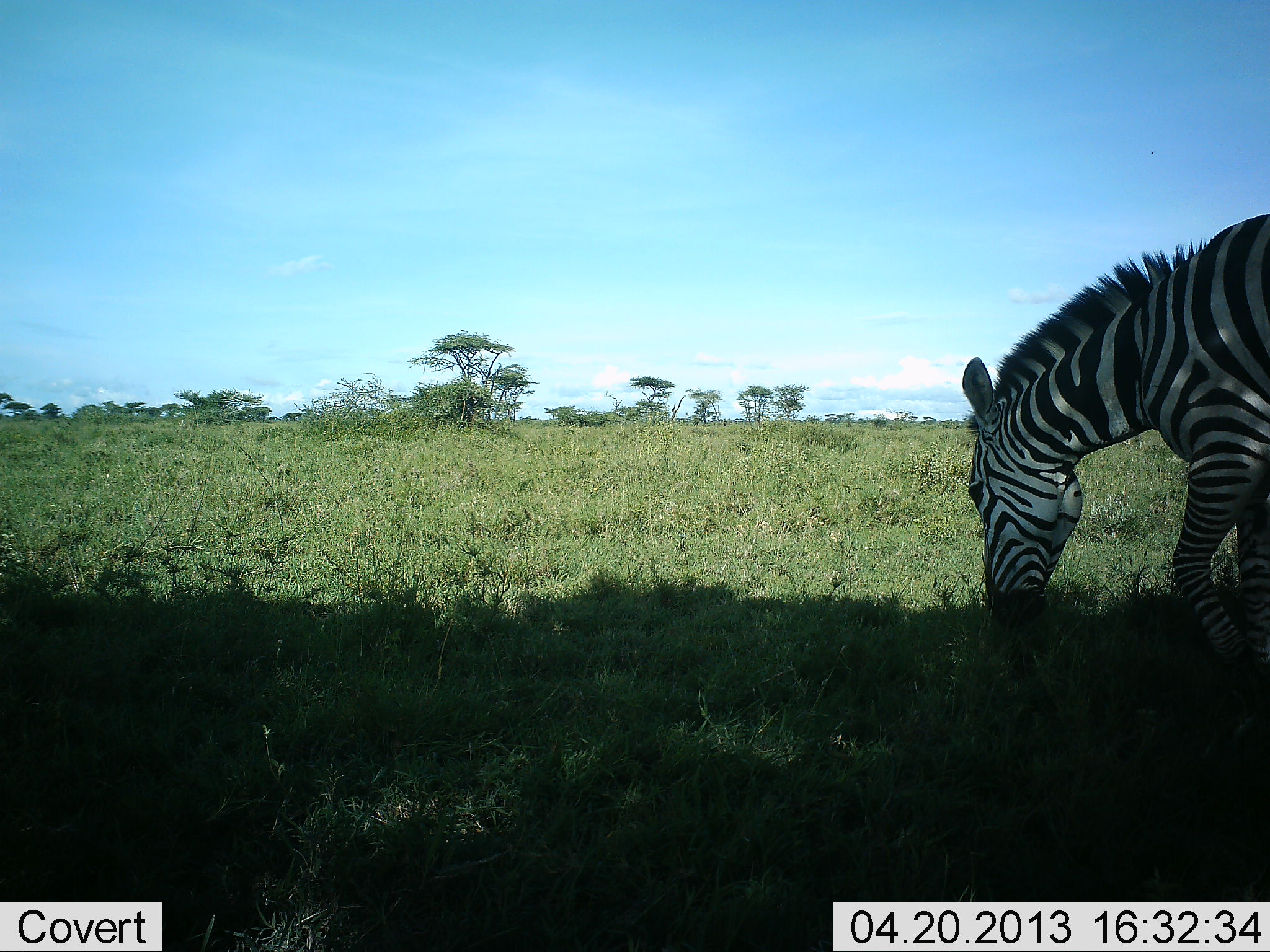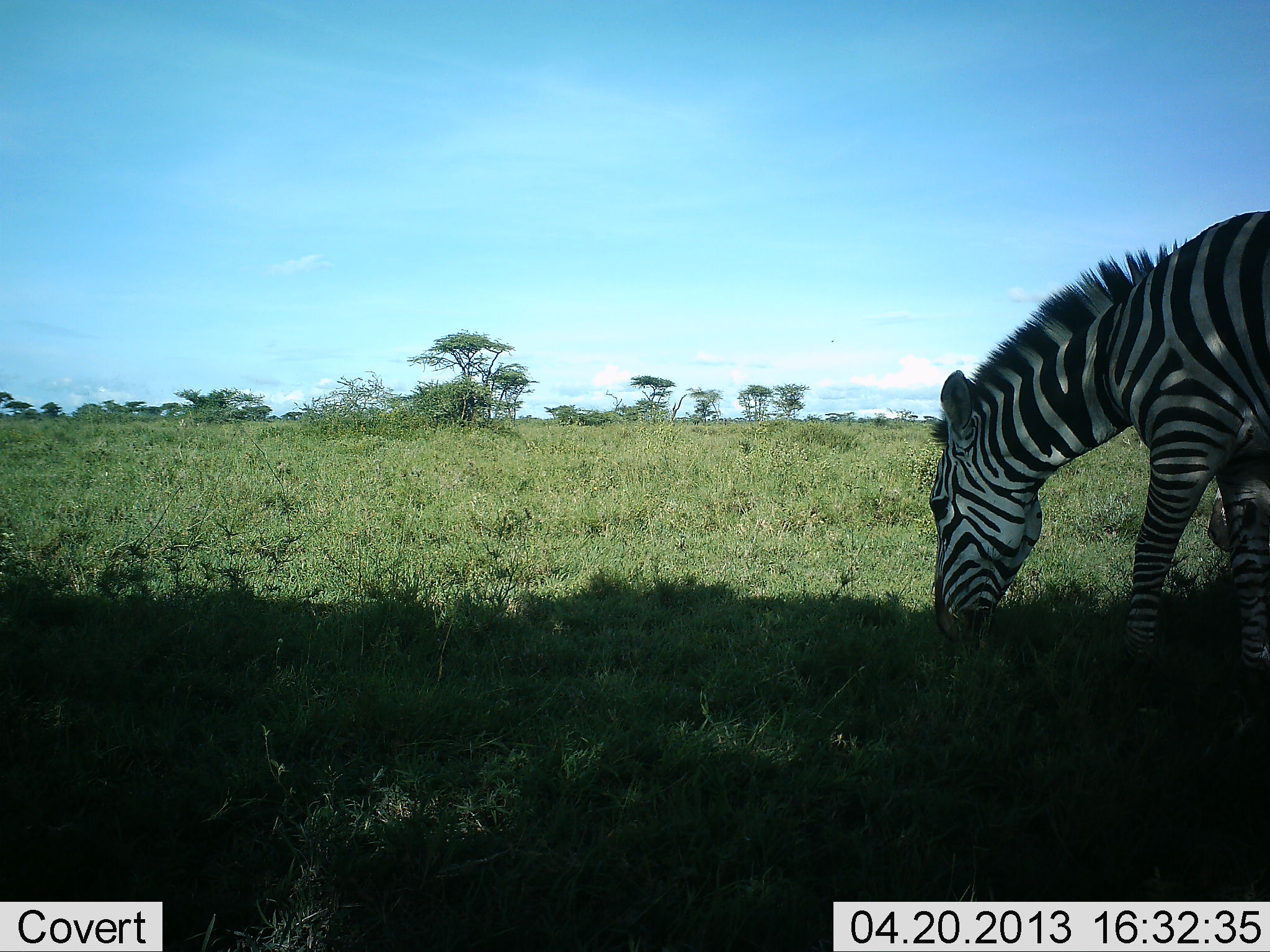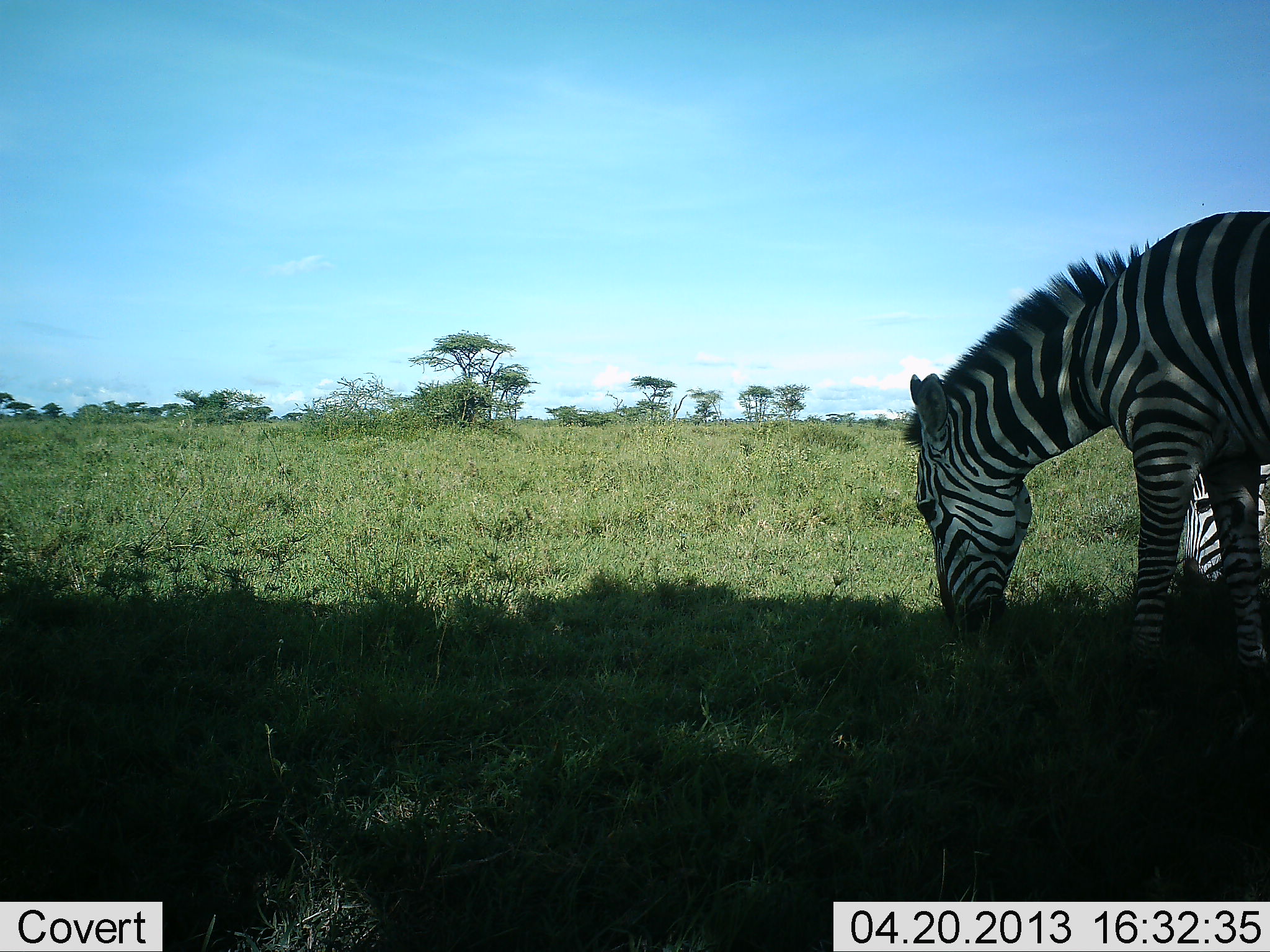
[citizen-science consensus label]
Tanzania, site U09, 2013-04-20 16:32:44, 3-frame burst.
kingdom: Animalia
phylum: Chordata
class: Mammalia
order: Perissodactyla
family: Equidae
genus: Equus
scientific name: Equus quagga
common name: plains zebra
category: zebra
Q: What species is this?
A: Zebra (plains zebra) (Equus quagga).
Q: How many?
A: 2.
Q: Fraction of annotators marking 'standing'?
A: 24%.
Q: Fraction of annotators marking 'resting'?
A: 3%.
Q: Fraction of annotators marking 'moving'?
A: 21%.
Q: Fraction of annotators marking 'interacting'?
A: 0%.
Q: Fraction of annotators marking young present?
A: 0%.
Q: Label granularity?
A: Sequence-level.